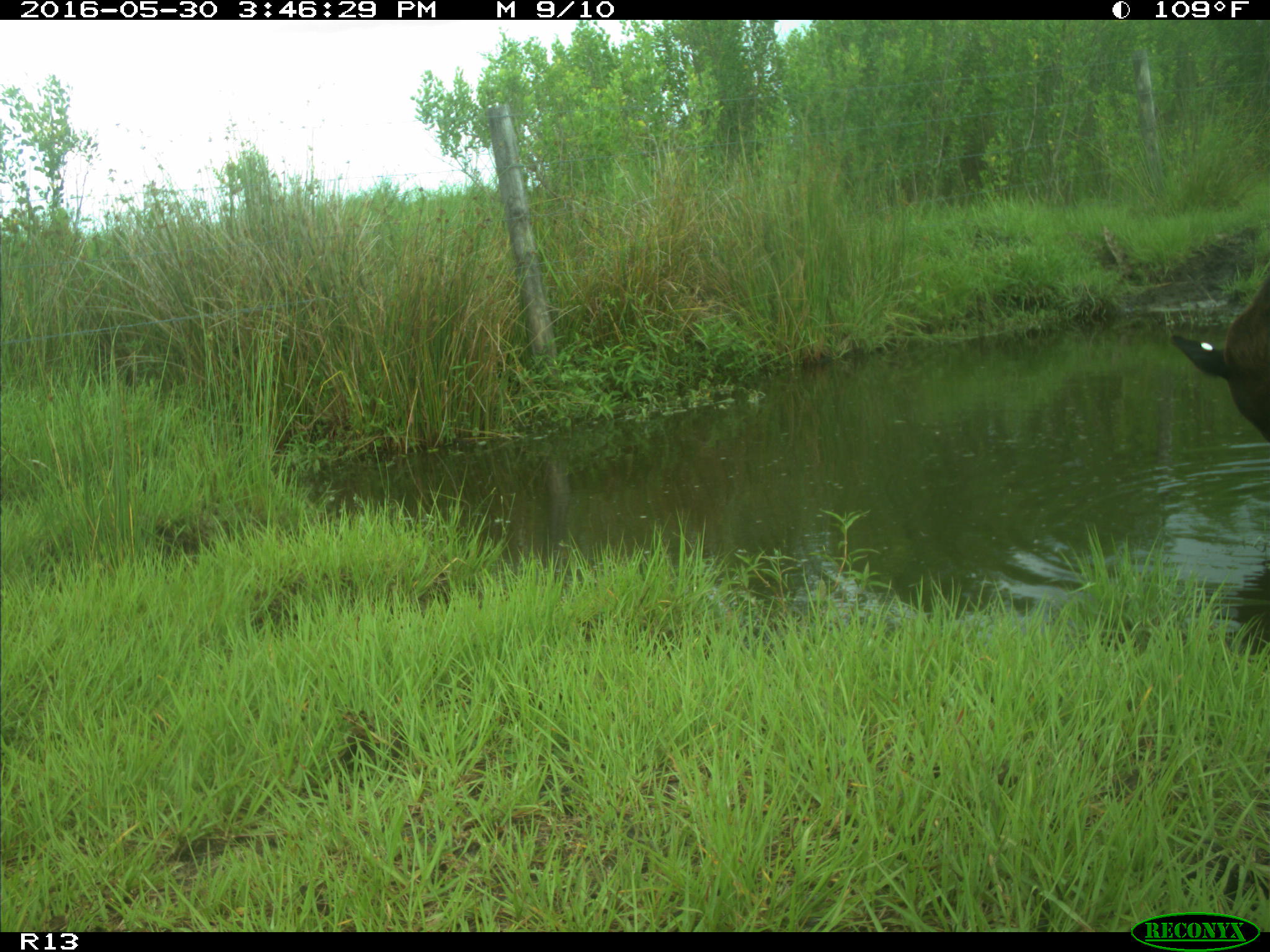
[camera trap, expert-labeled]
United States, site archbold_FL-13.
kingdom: Animalia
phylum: Chordata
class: Mammalia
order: Artiodactyla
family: Bovidae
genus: Bos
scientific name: Bos taurus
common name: domestic cow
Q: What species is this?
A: Bos taurus (domestic cow).